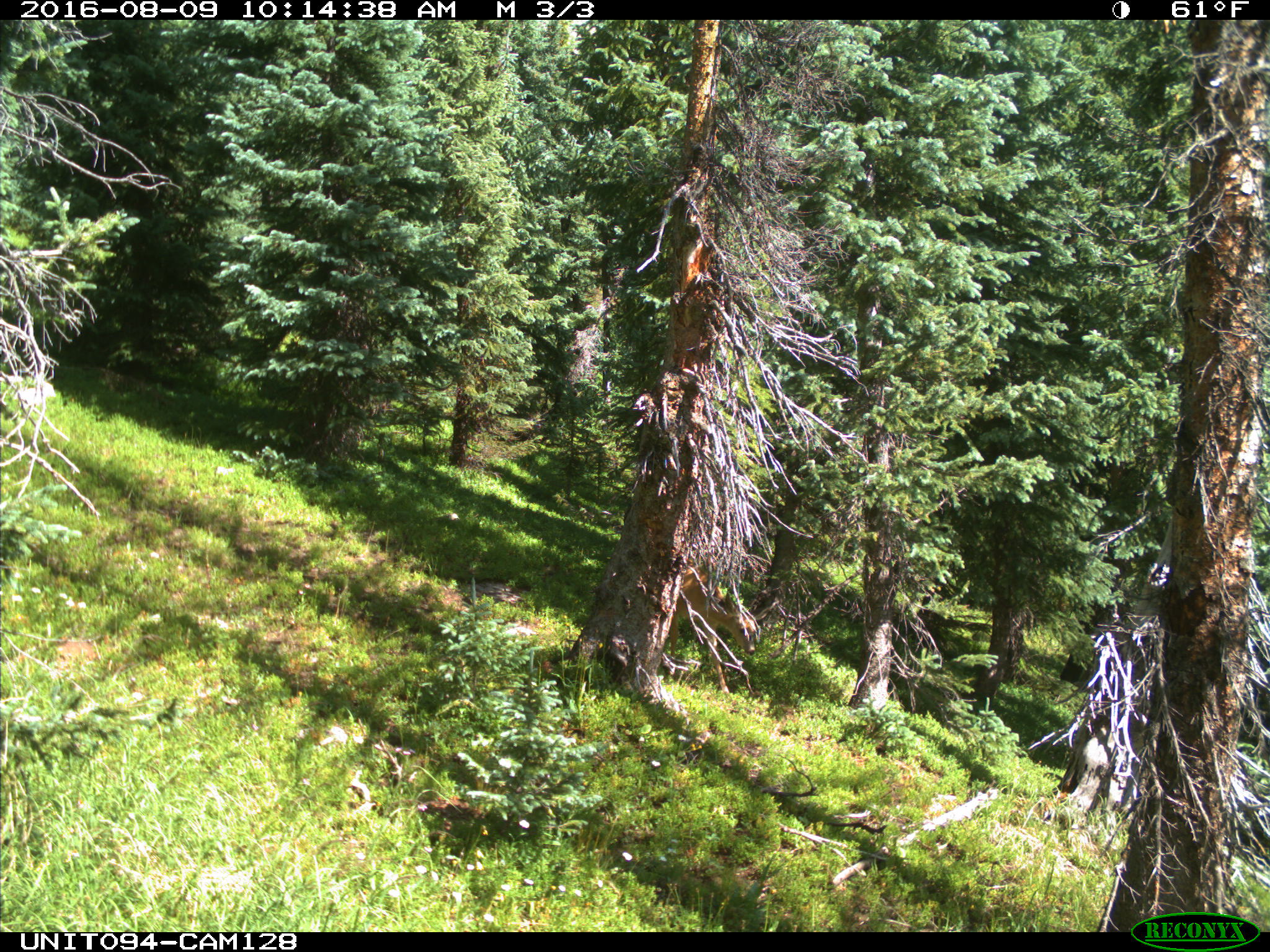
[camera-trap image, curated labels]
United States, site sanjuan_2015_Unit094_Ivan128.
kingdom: Animalia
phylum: Chordata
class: Mammalia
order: Artiodactyla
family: Cervidae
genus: Odocoileus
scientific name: Odocoileus hemionus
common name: mule deer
Odocoileus hemionus (mule deer).